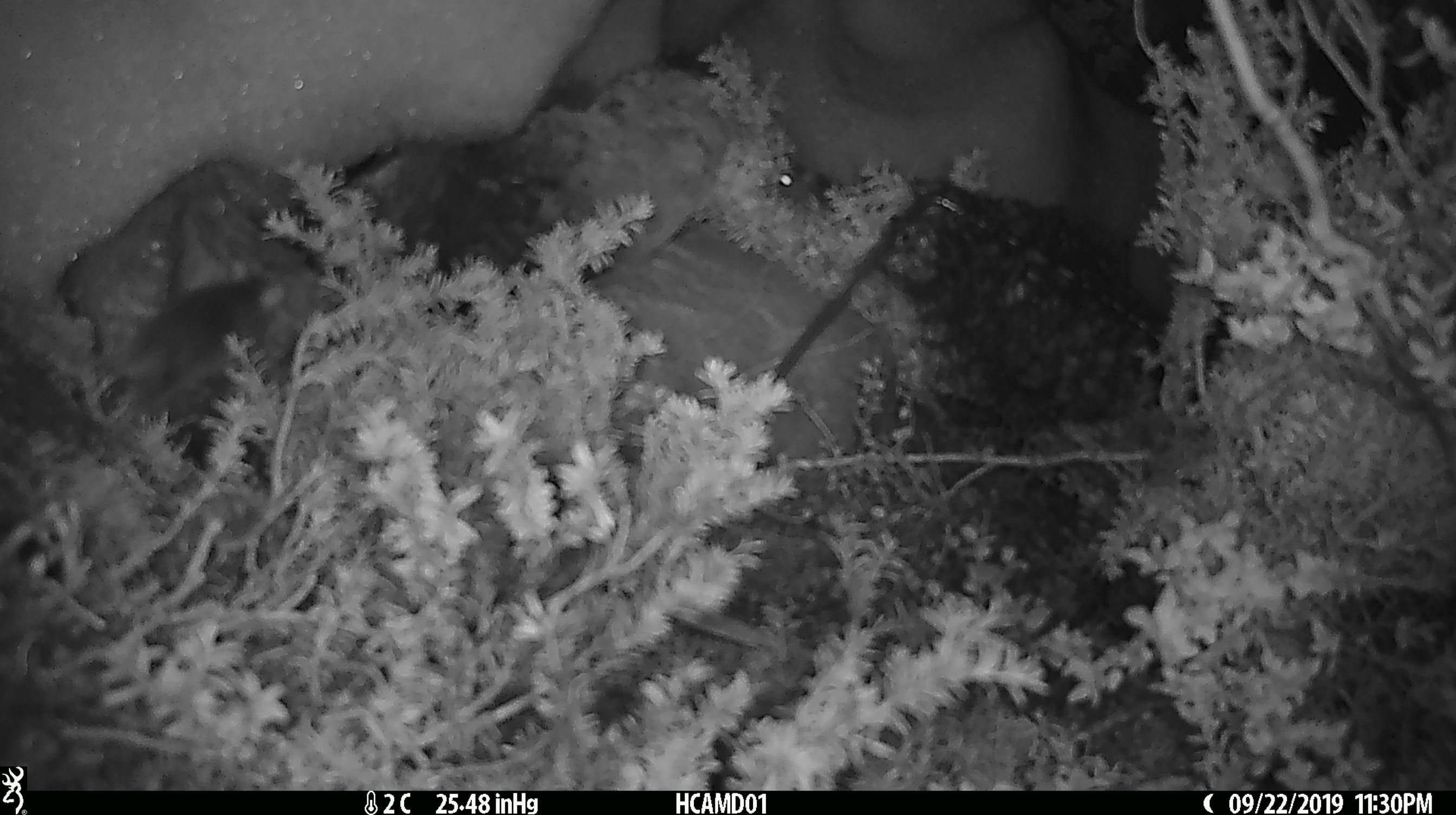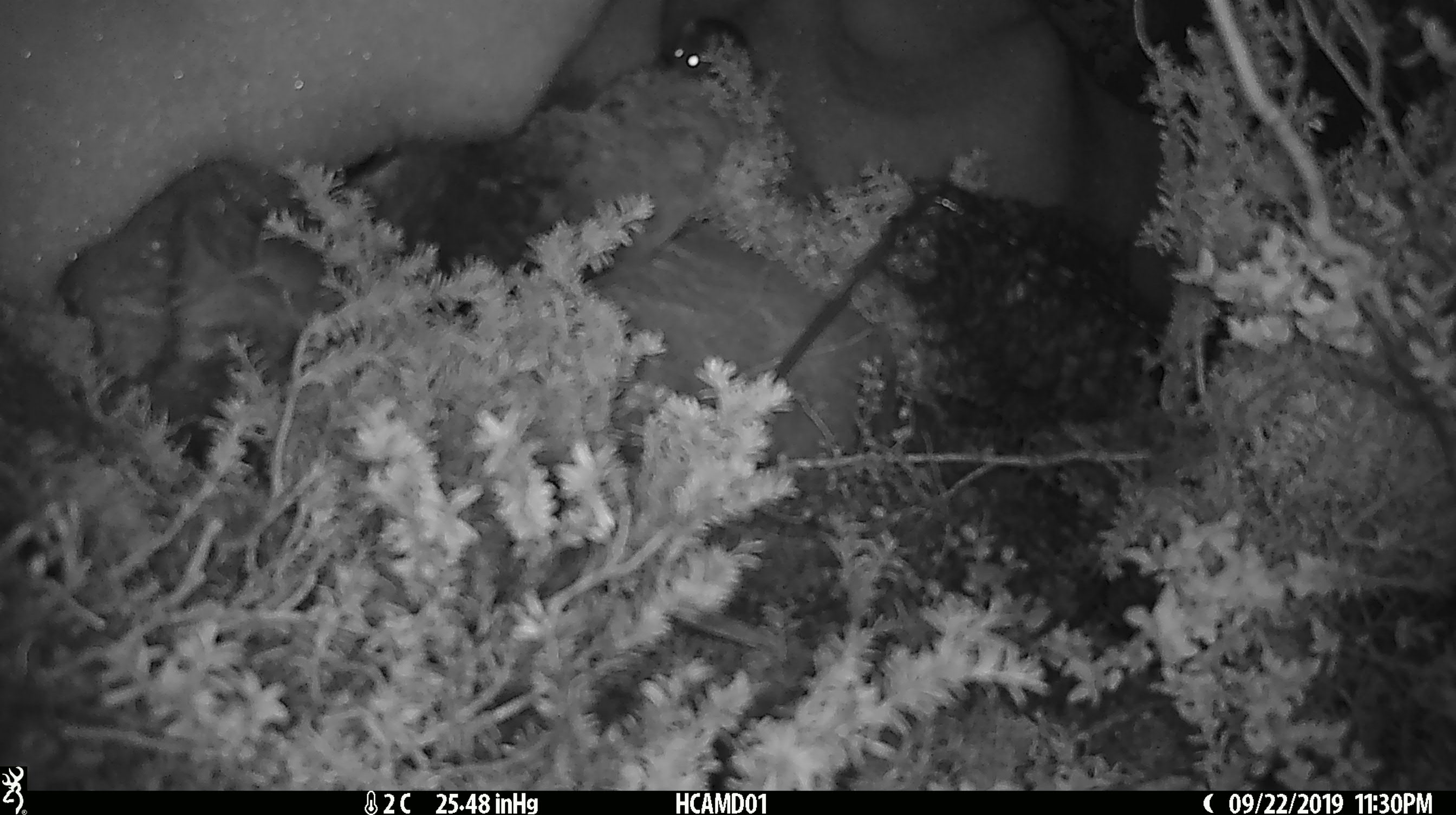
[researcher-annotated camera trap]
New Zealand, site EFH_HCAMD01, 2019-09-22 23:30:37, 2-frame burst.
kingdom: Animalia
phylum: Chordata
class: Mammalia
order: Rodentia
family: Muridae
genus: Mus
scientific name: Mus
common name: mouse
Mouse (Mus).